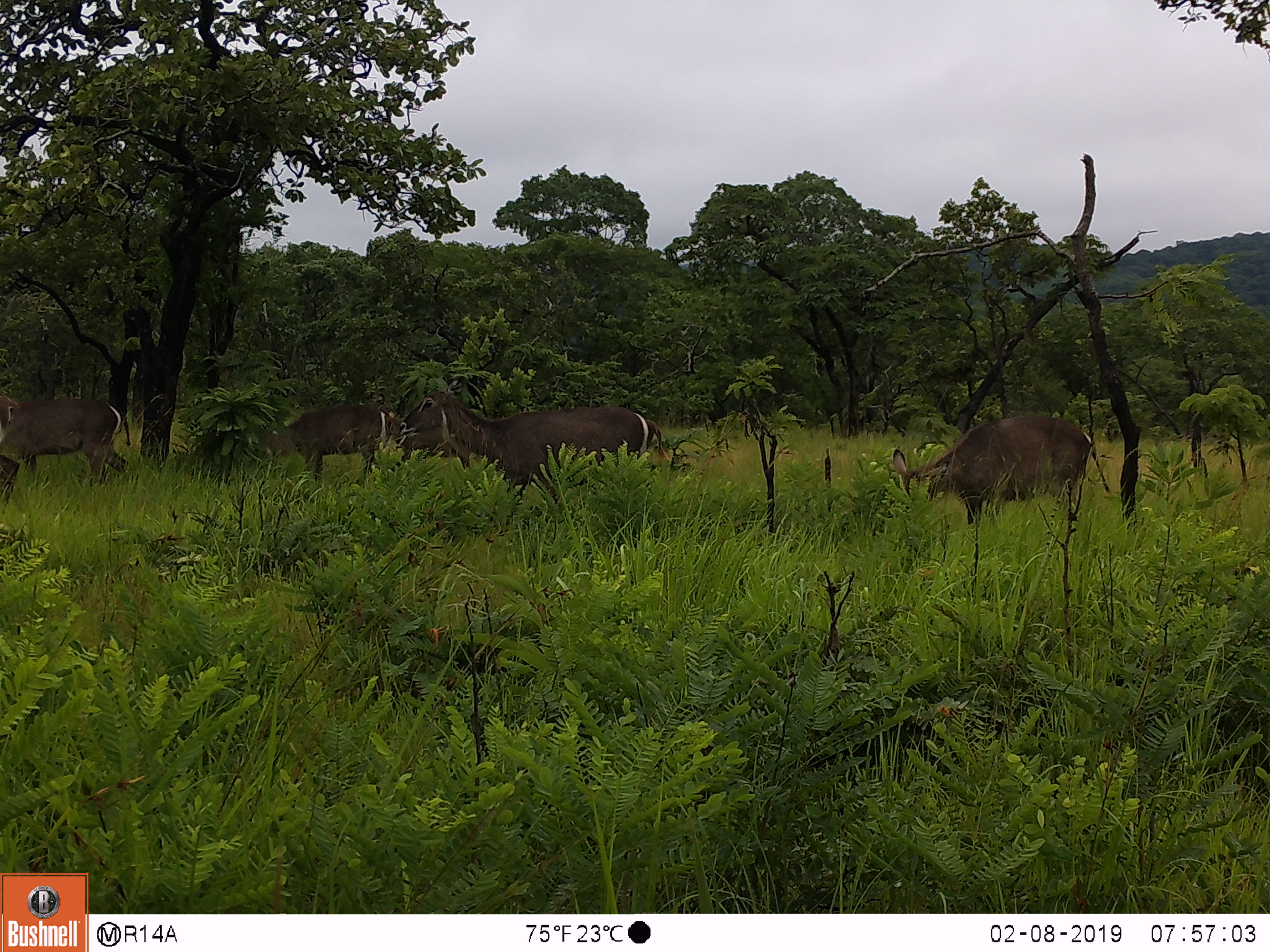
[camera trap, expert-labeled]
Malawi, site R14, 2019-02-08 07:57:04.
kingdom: Animalia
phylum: Chordata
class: Mammalia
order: Artiodactyla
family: Bovidae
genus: Kobus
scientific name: Kobus ellipsiprymnus ellipsiprymnus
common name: common waterbuck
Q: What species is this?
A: Common waterbuck (Kobus ellipsiprymnus ellipsiprymnus).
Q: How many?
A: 4.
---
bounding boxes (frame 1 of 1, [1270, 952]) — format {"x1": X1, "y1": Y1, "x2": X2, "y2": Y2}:
common waterbuck: {"x1": 404, "y1": 375, "x2": 661, "y2": 508}; {"x1": 892, "y1": 407, "x2": 1108, "y2": 539}; {"x1": 0, "y1": 387, "x2": 130, "y2": 510}; {"x1": 257, "y1": 391, "x2": 394, "y2": 485}